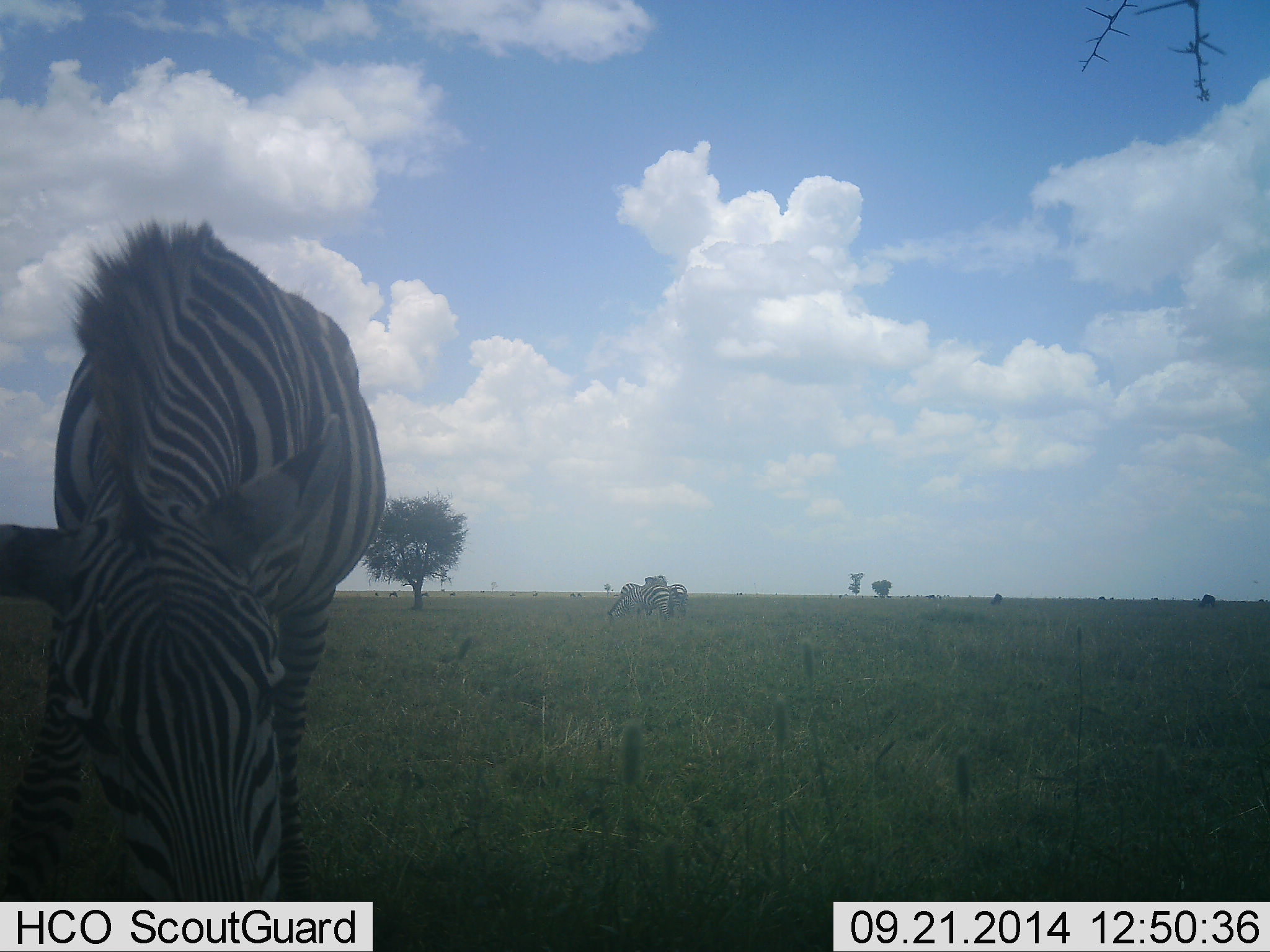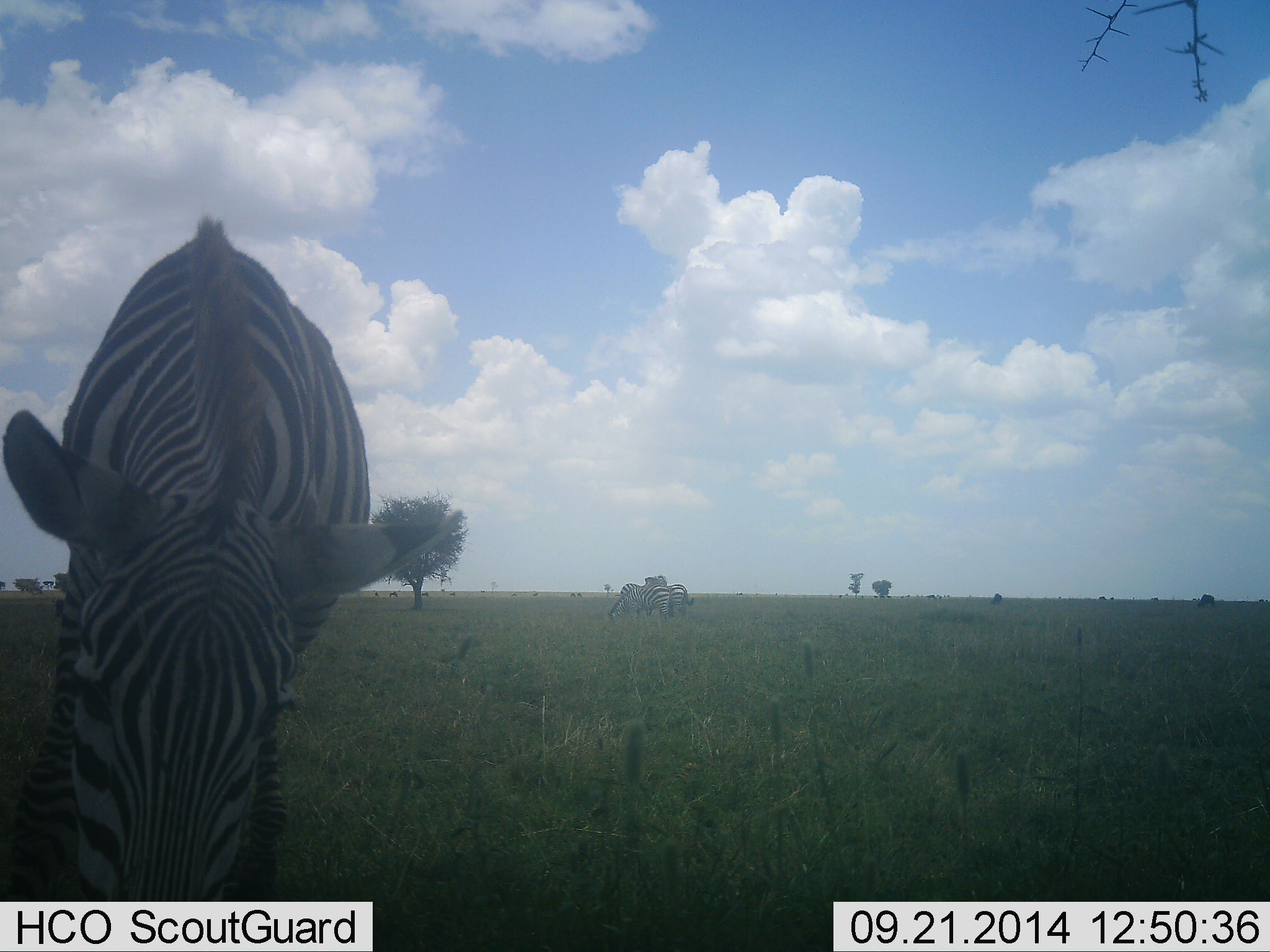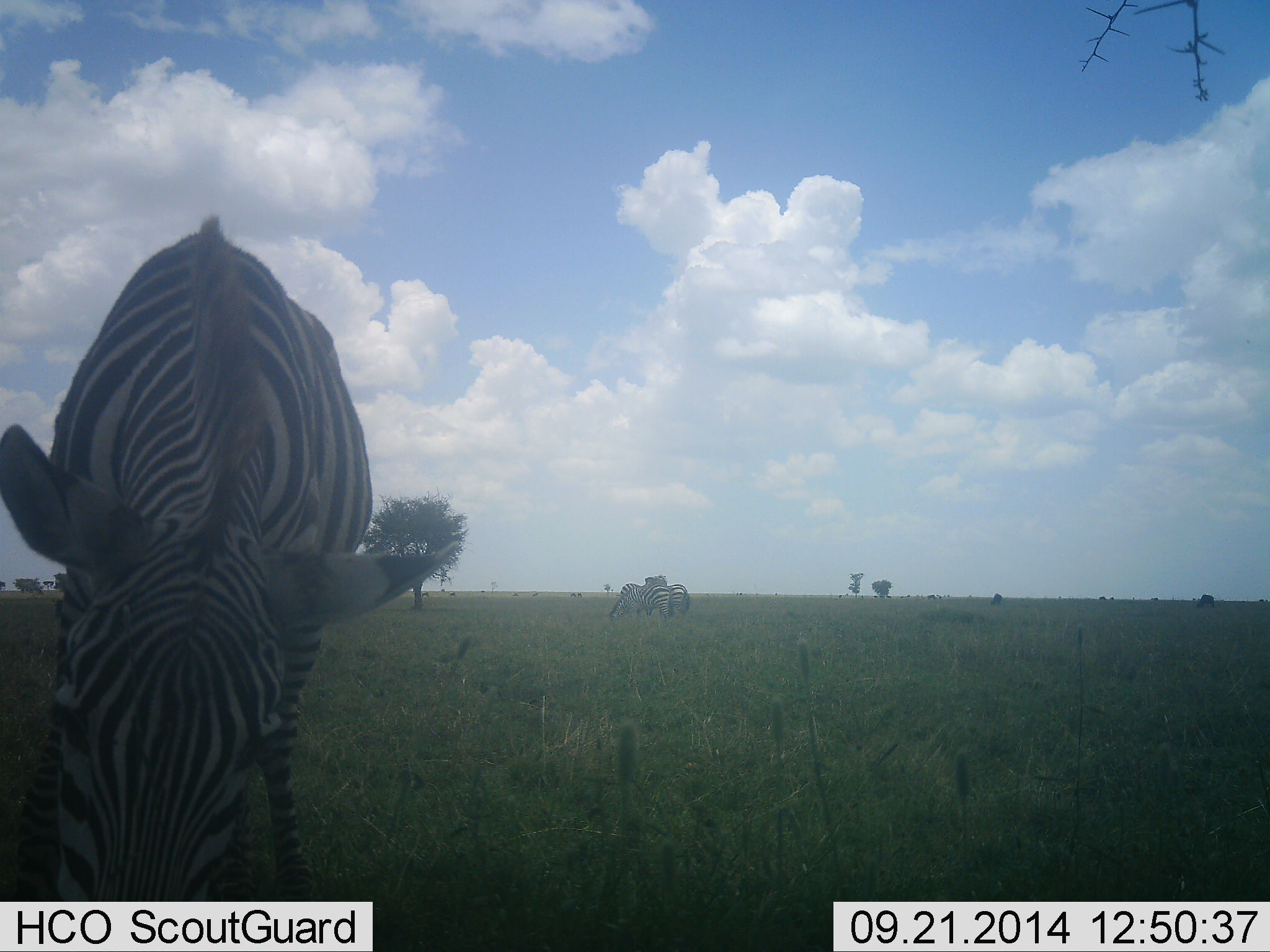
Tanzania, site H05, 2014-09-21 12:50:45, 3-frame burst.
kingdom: Animalia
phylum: Chordata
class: Mammalia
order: Perissodactyla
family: Equidae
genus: Equus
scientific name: Equus quagga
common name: plains zebra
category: zebra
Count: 4.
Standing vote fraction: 40%.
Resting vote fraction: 0%.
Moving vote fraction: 0%.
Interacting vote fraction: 0%.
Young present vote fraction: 0%.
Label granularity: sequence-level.